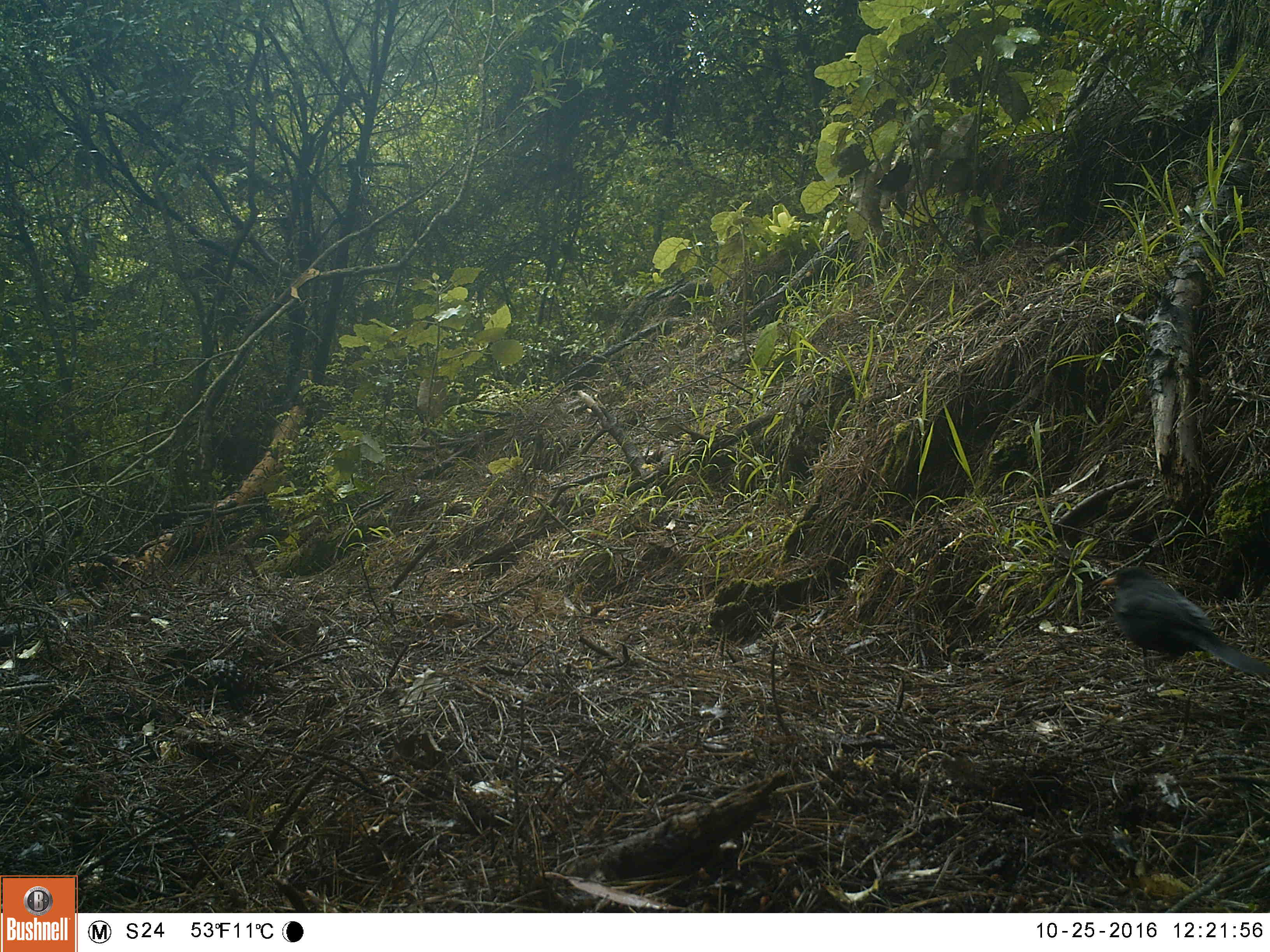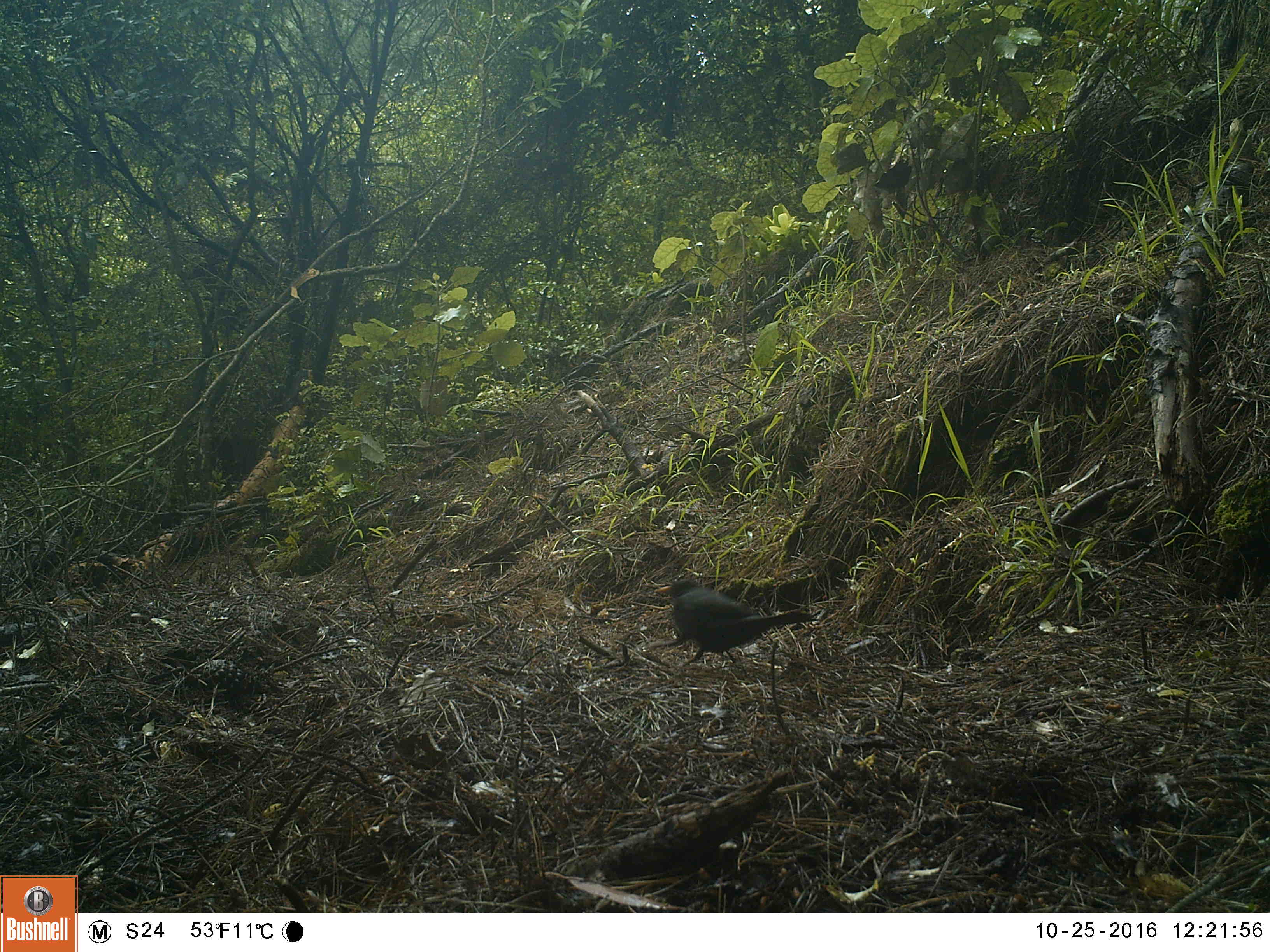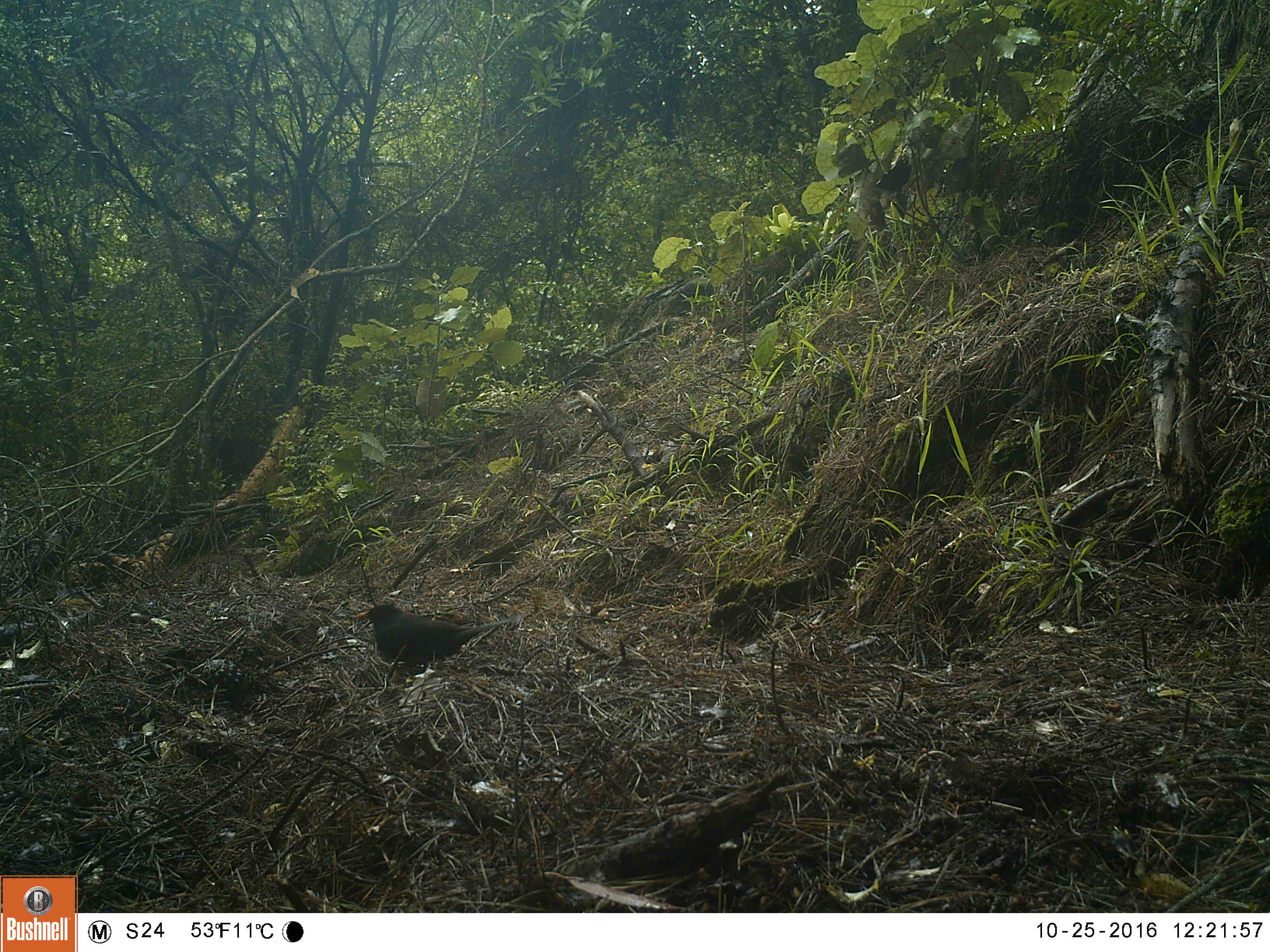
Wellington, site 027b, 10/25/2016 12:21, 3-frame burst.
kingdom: Animalia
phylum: Chordata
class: Aves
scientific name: Aves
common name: bird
Bird (Aves).